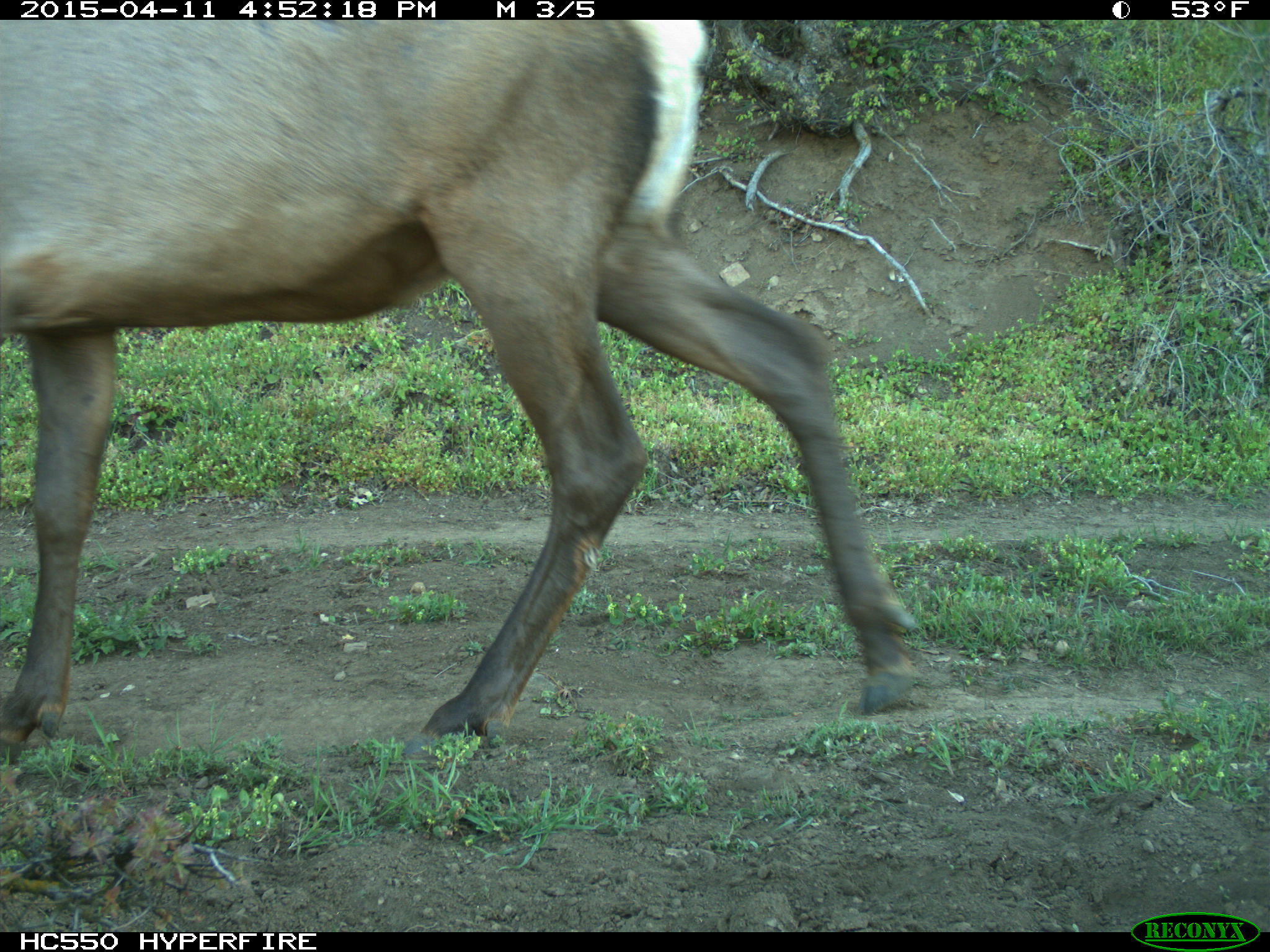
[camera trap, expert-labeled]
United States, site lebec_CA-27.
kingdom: Animalia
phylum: Chordata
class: Mammalia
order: Artiodactyla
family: Cervidae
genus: Cervus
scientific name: Cervus canadensis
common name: elk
Cervus canadensis (elk).